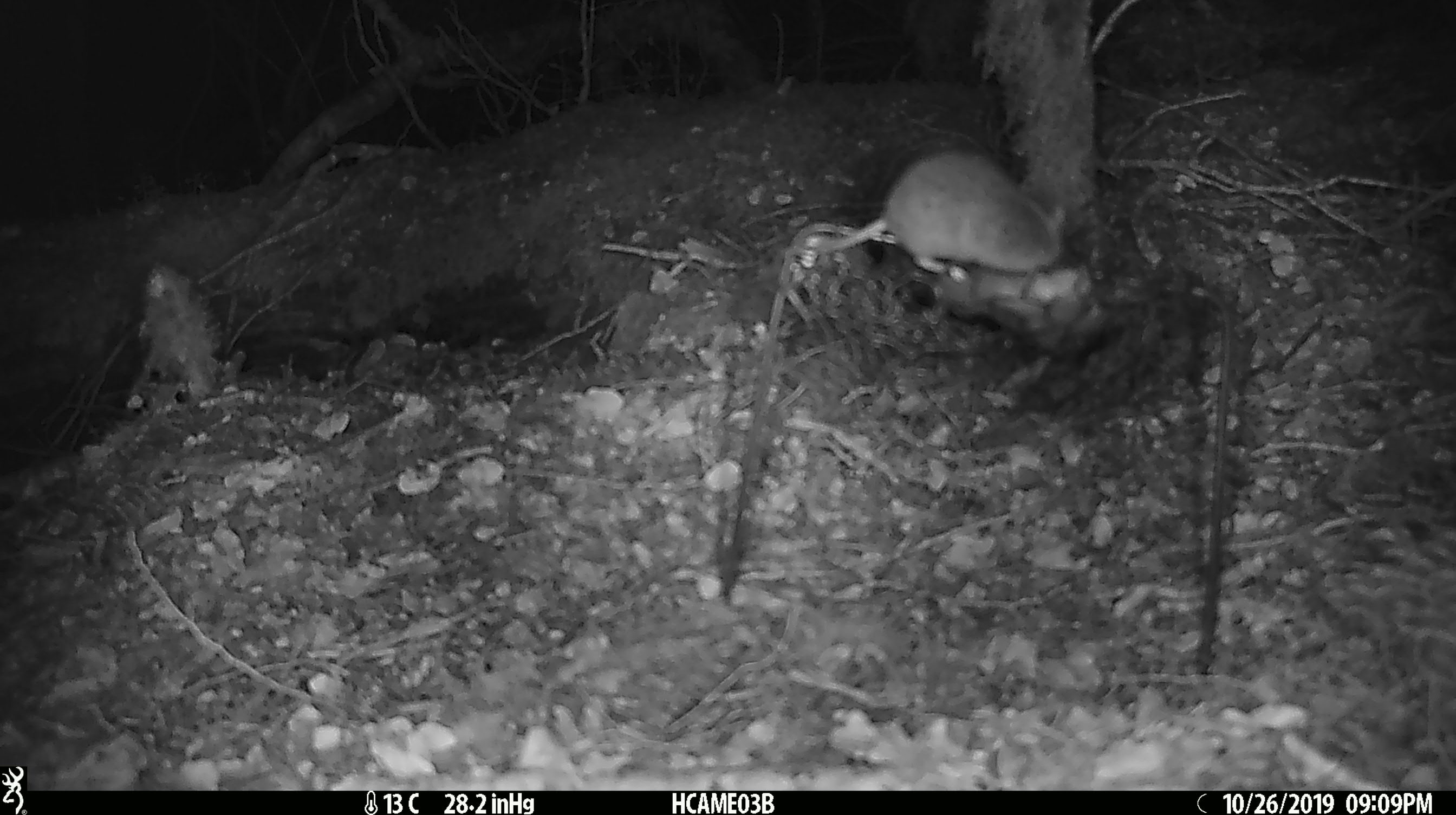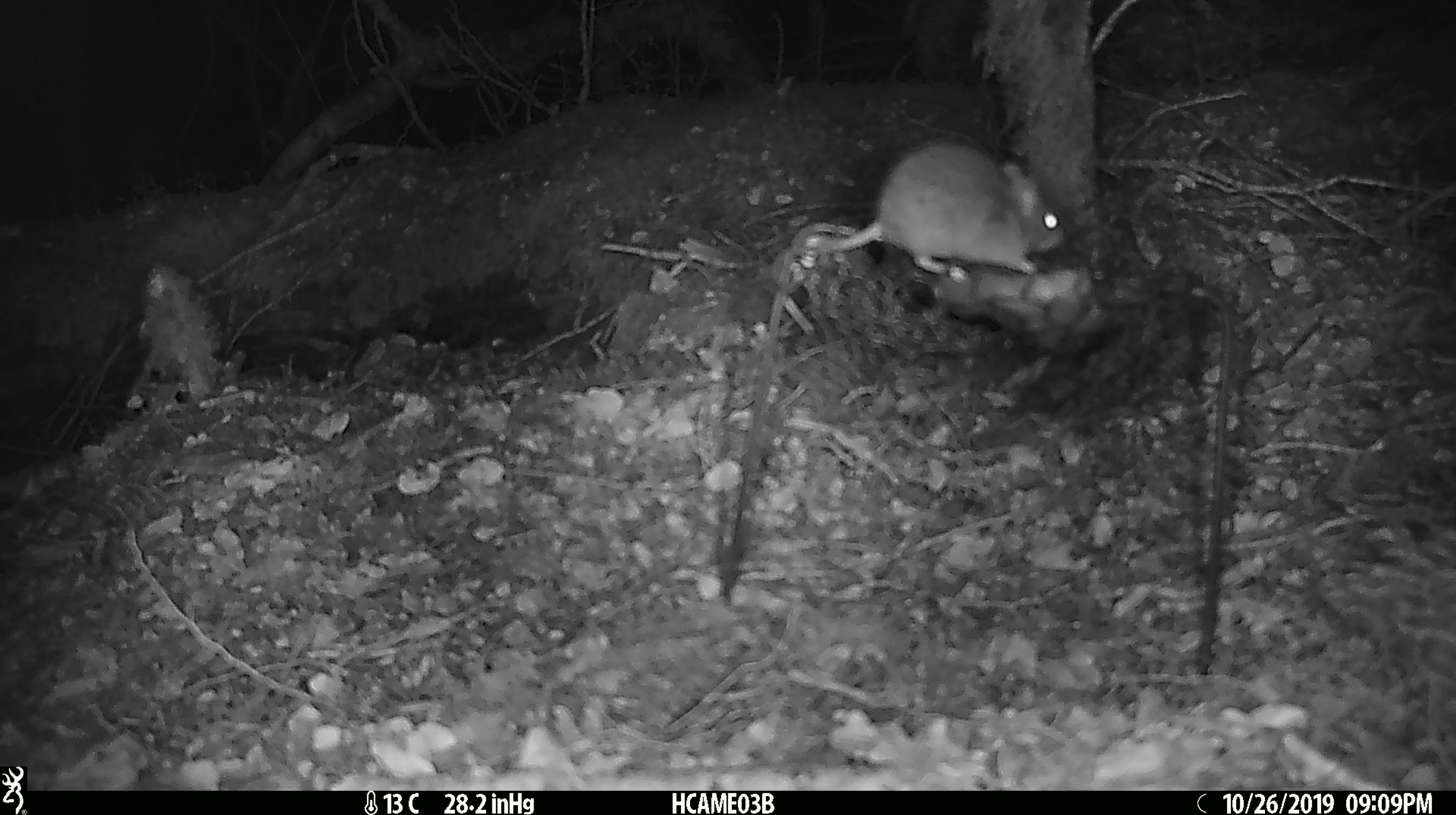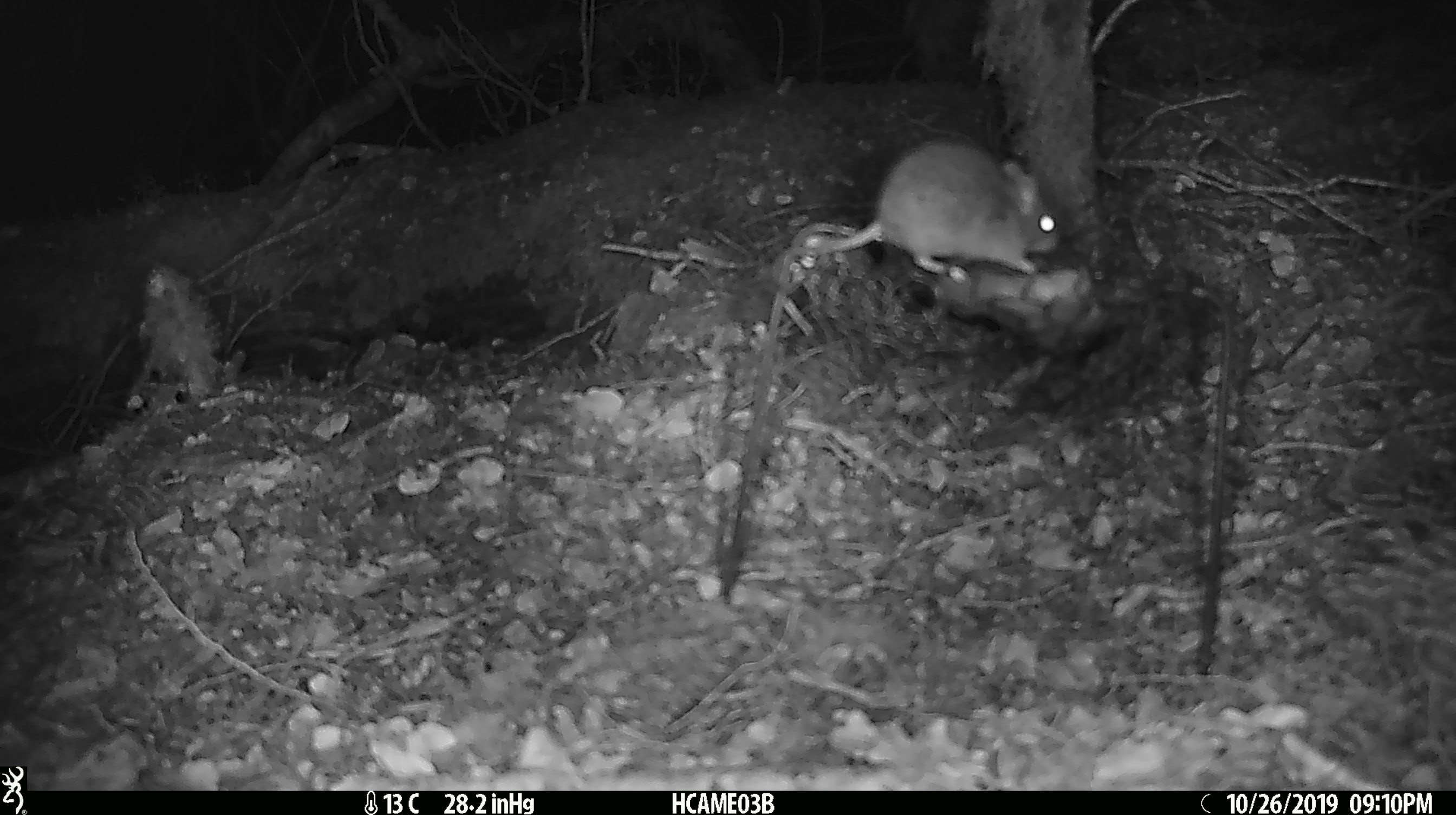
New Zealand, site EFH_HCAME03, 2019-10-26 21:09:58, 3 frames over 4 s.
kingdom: Animalia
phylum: Chordata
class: Mammalia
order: Rodentia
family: Muridae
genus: Mus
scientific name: Mus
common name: mouse